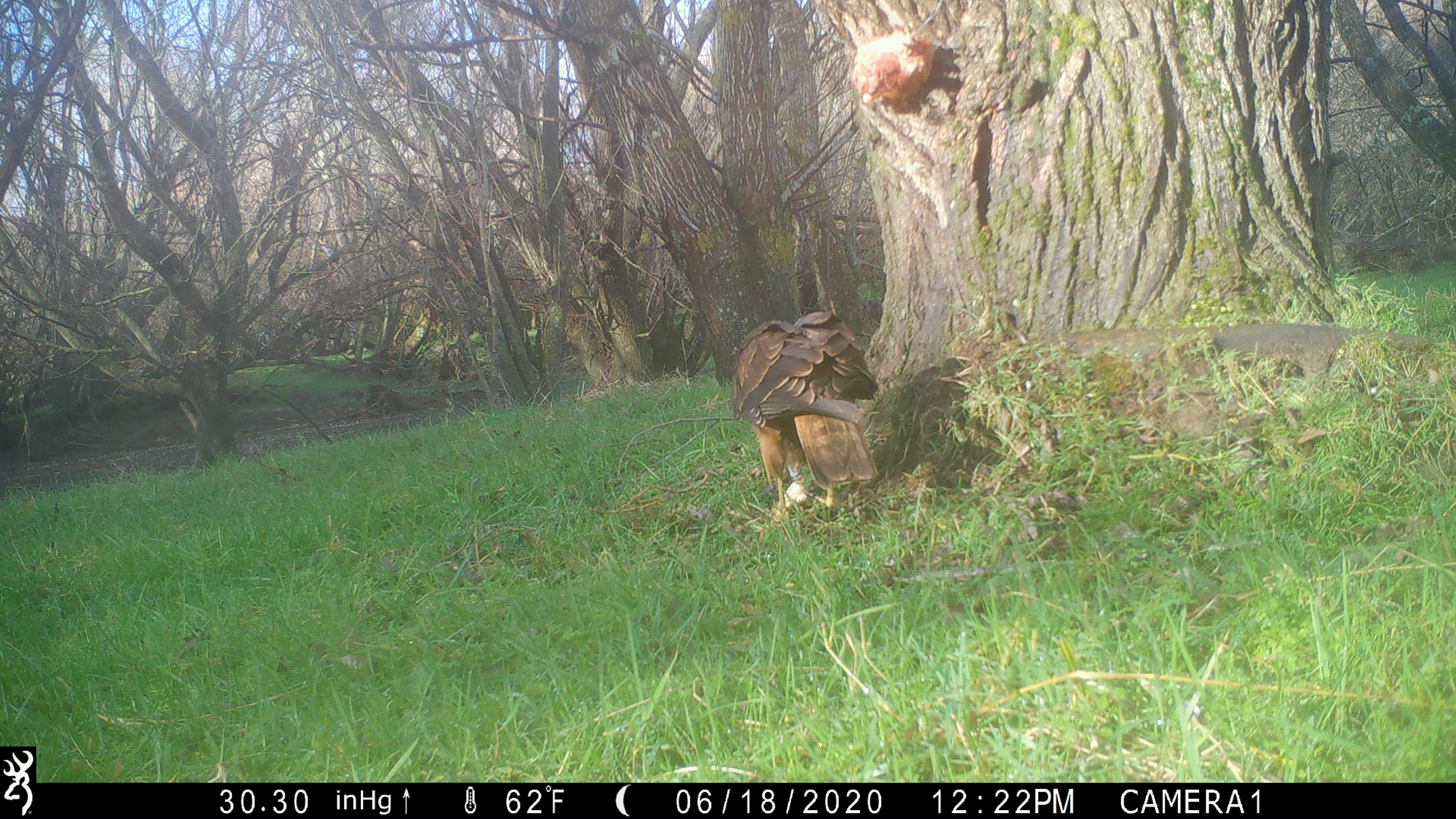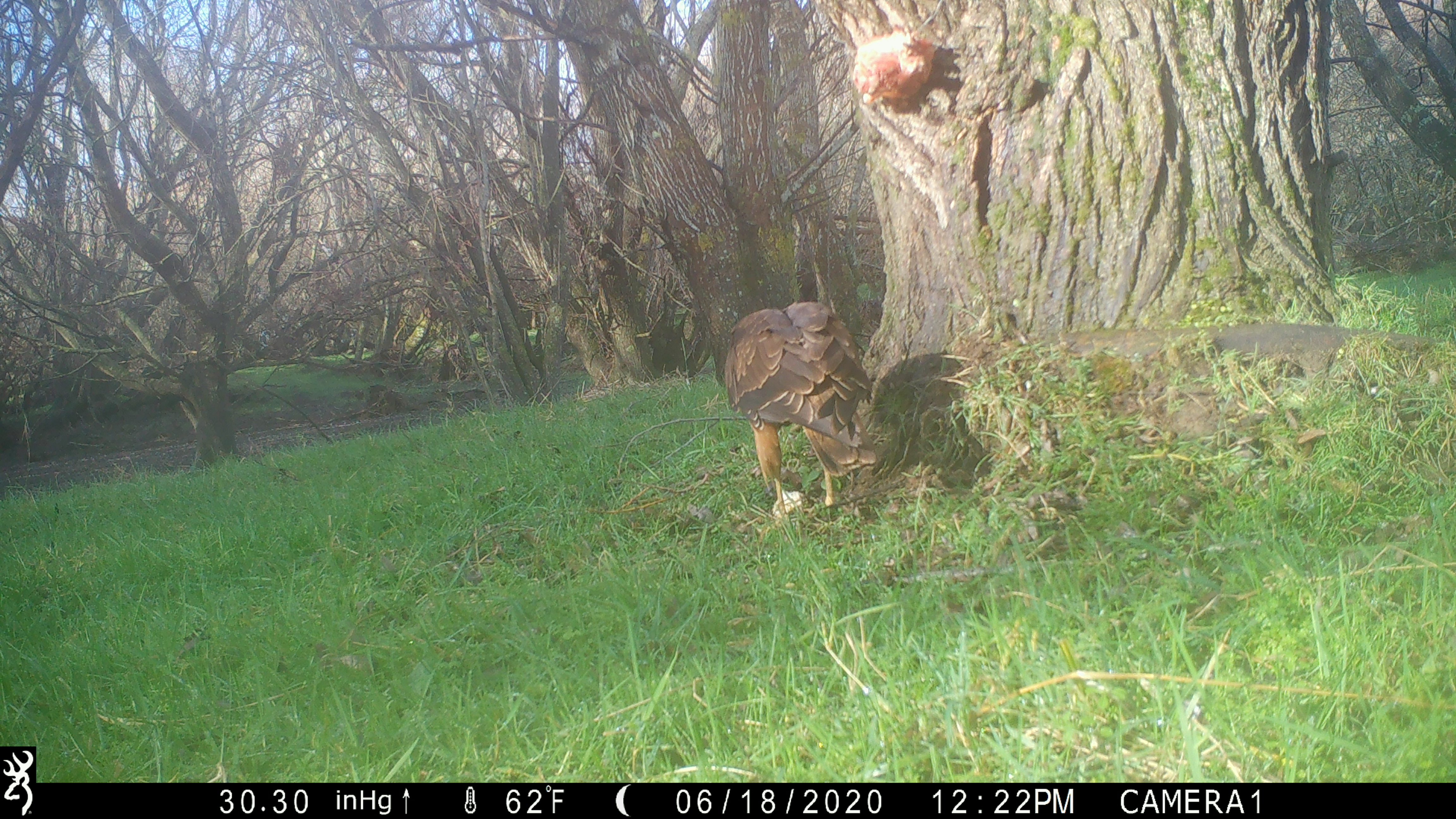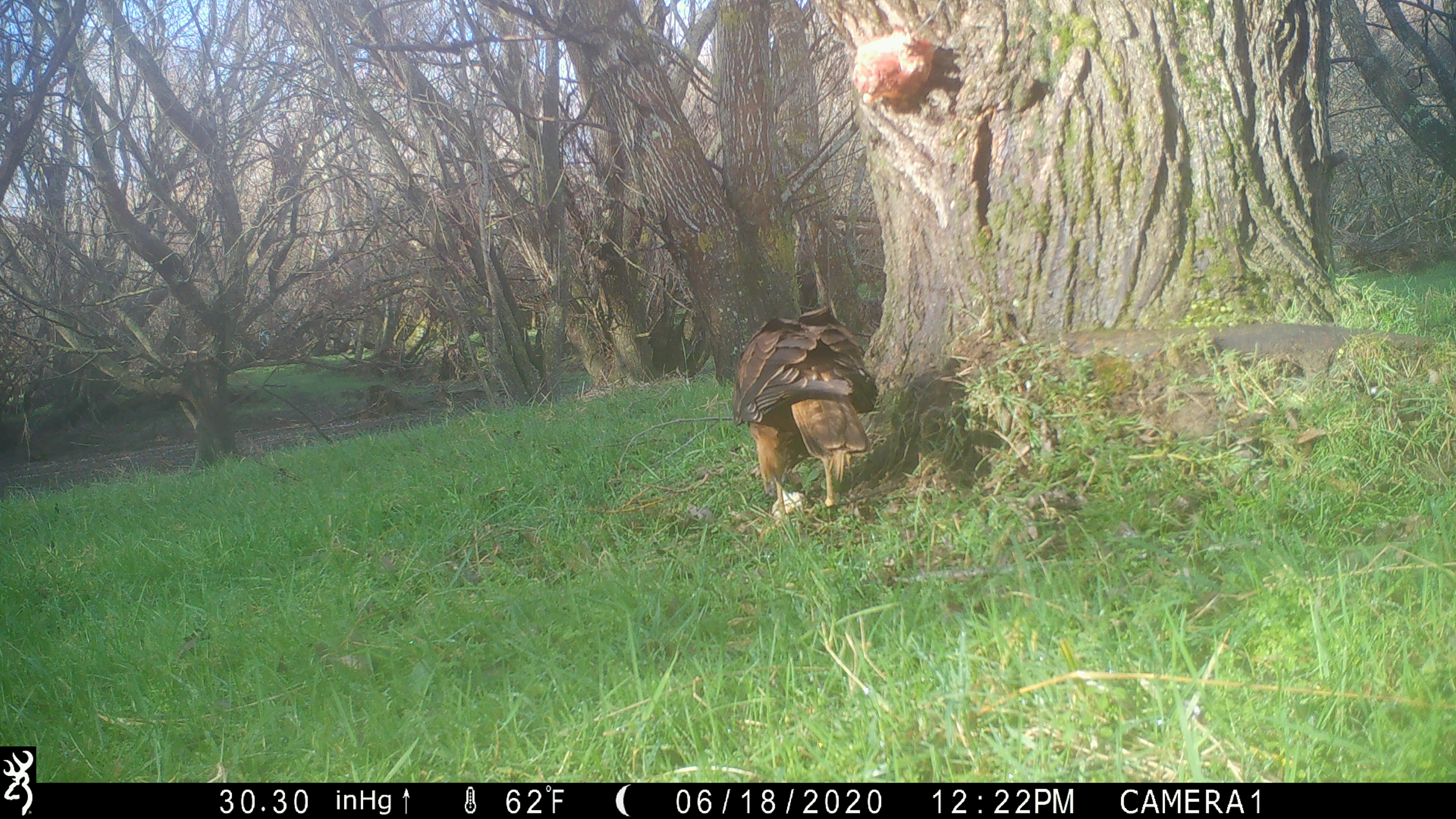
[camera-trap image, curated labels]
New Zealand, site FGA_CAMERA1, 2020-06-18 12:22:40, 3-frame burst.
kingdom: Animalia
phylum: Chordata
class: Aves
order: Accipitriformes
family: Accipitridae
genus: Circus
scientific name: Circus approximans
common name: swamp harrier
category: harrier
Harrier (swamp harrier) (Circus approximans).